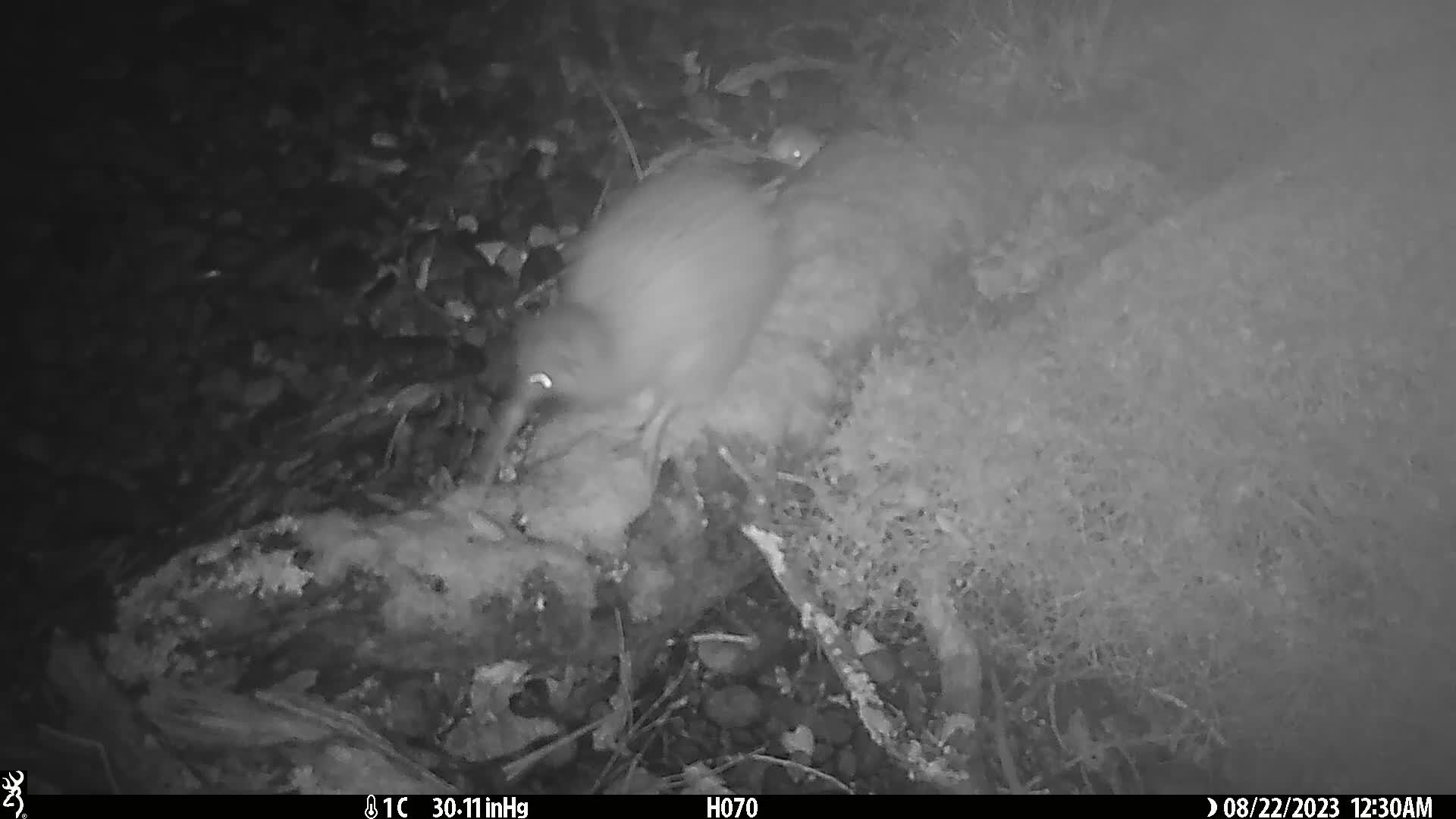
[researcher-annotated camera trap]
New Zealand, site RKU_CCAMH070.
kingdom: Animalia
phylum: Chordata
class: Aves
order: Apterygiformes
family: Apterygidae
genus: Apteryx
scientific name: Apteryx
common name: kiwi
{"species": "kiwi (Apteryx)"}